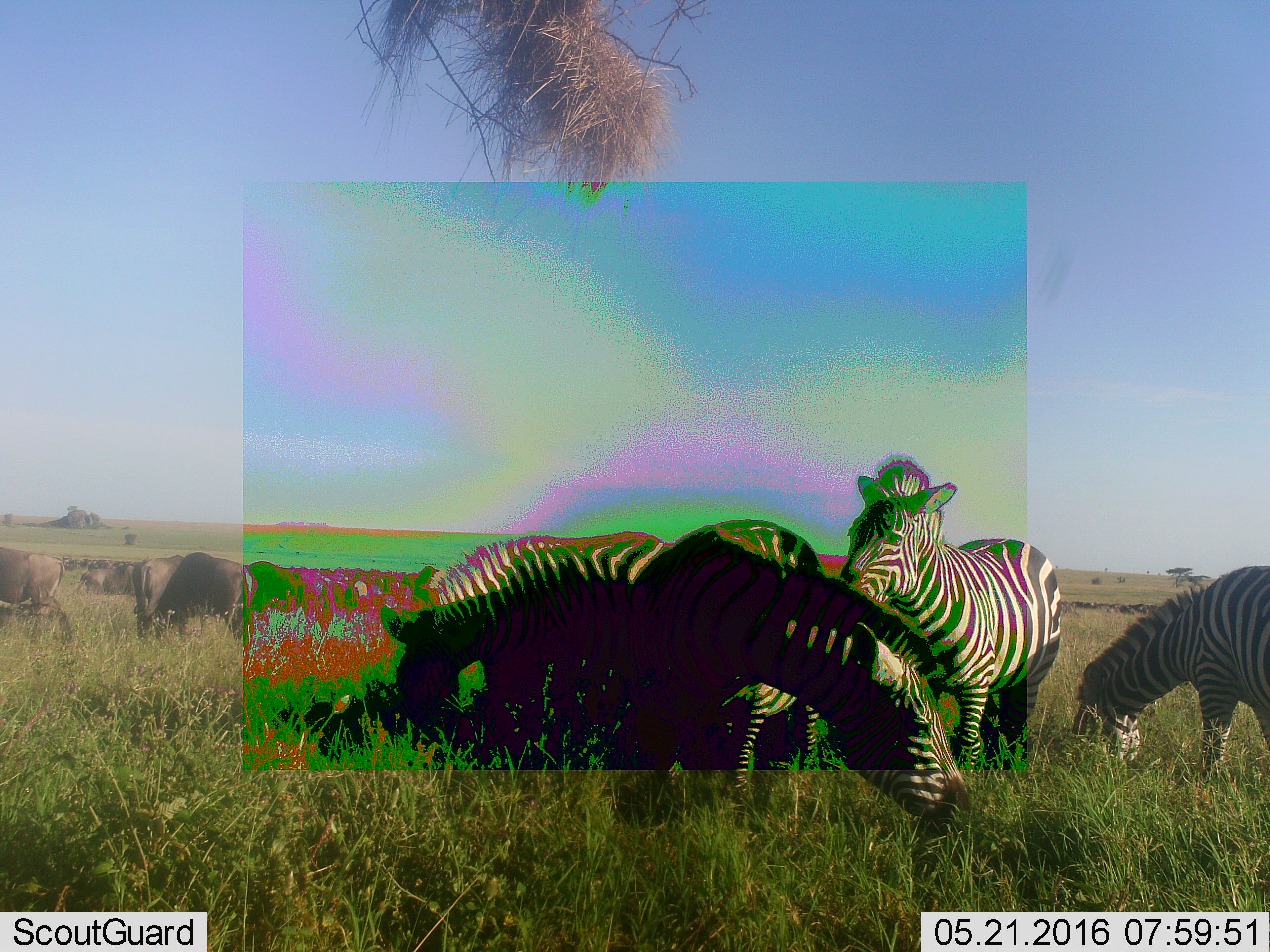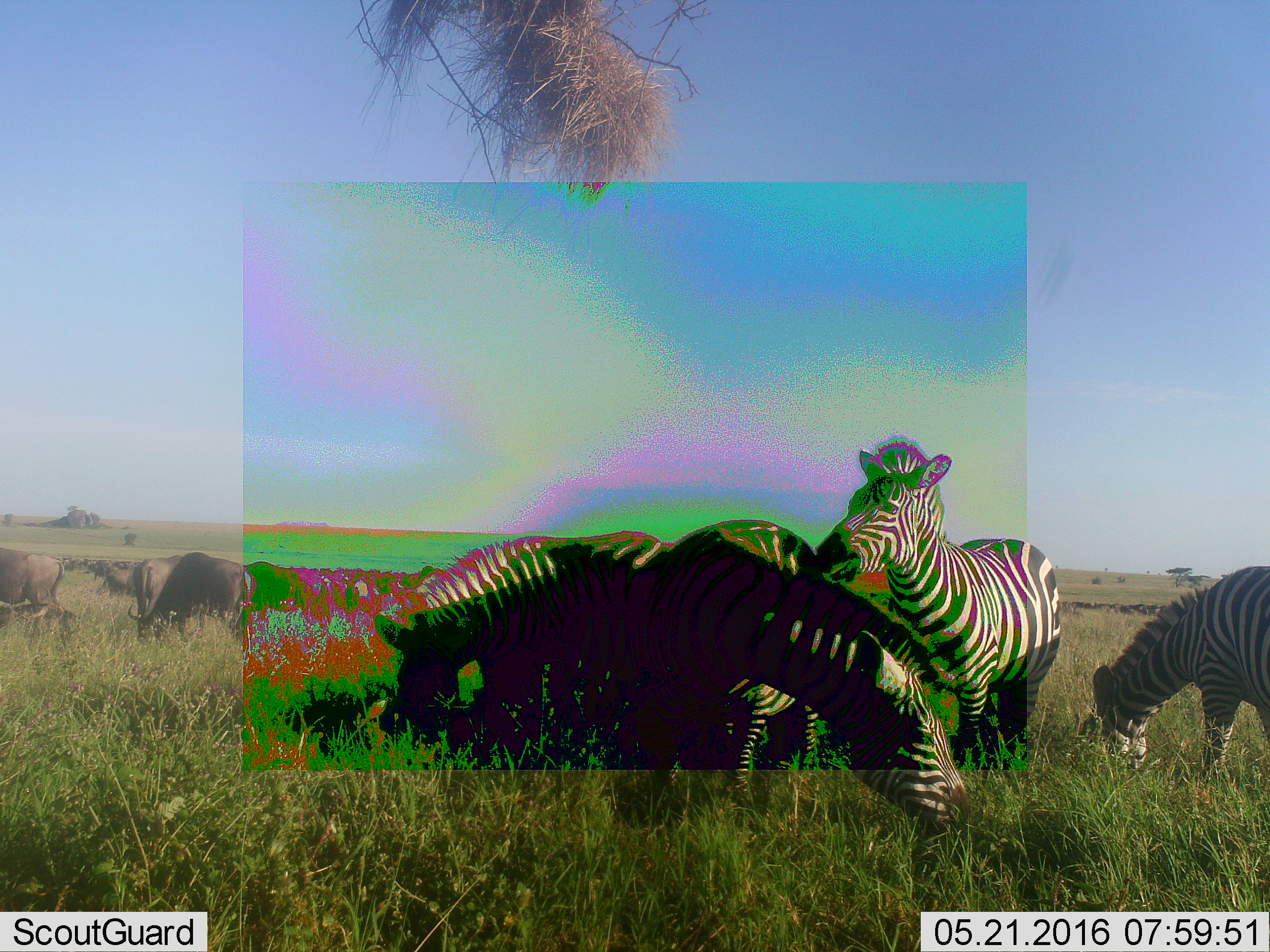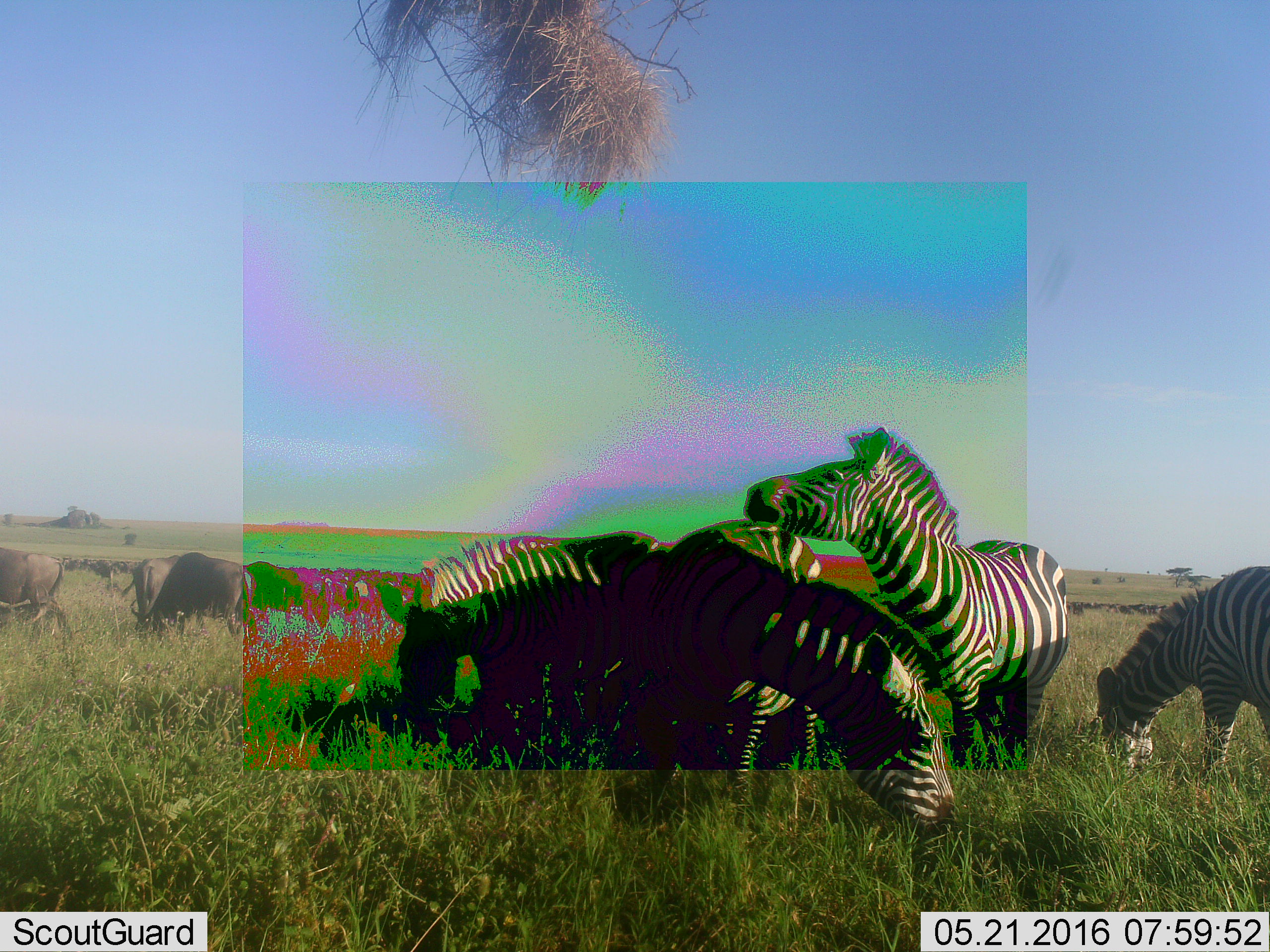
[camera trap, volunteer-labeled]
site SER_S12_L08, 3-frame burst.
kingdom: Animalia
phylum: Chordata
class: Mammalia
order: Artiodactyla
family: Bovidae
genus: Connochaetes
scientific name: Connochaetes taurinus taurinus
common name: blue wildebeest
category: wildebeestblue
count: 51+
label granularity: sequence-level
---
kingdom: Animalia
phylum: Chordata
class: Mammalia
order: Perissodactyla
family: Equidae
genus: Equus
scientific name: Equus quagga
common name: plains zebra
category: zebraplains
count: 4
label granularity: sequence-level